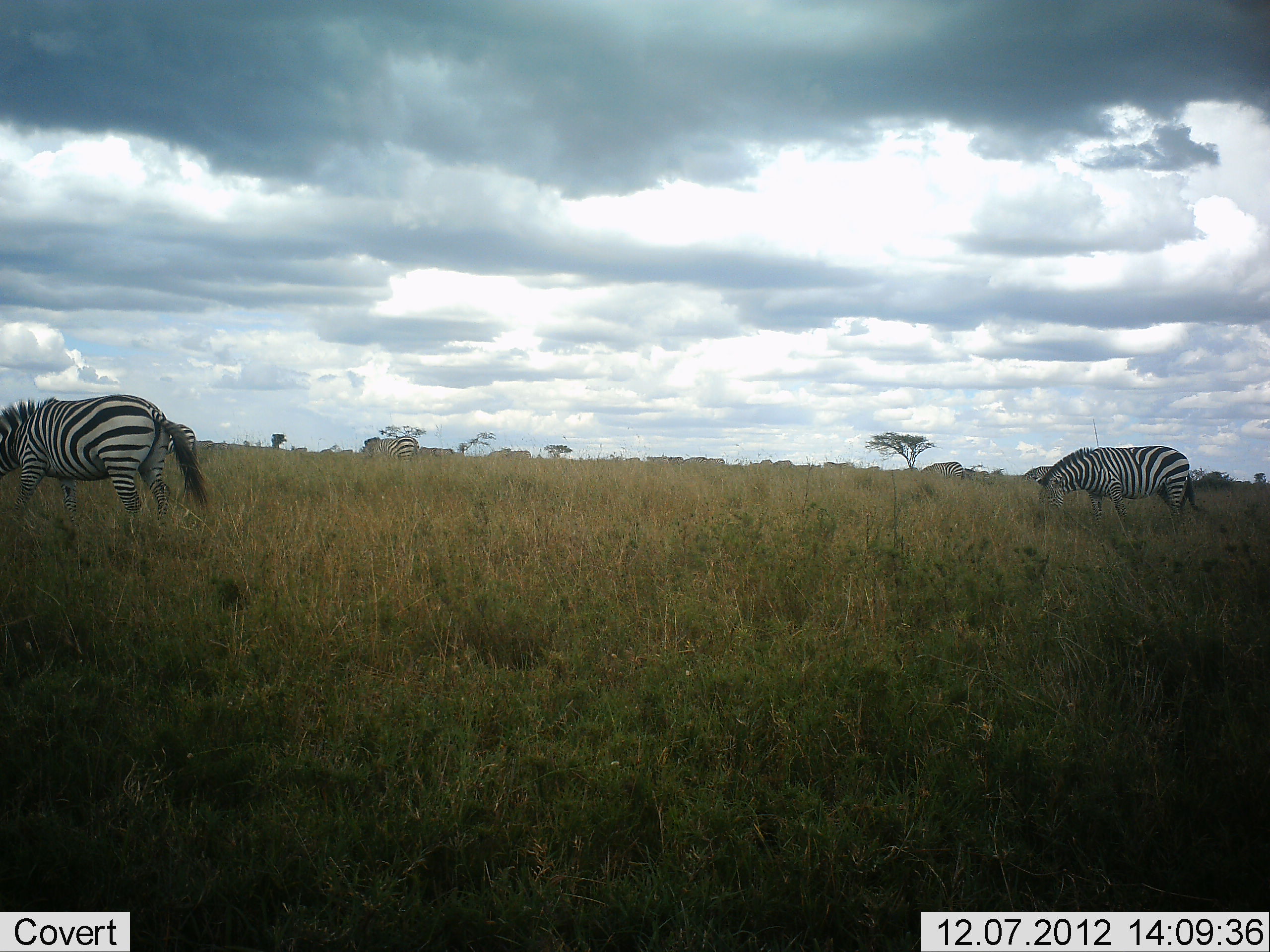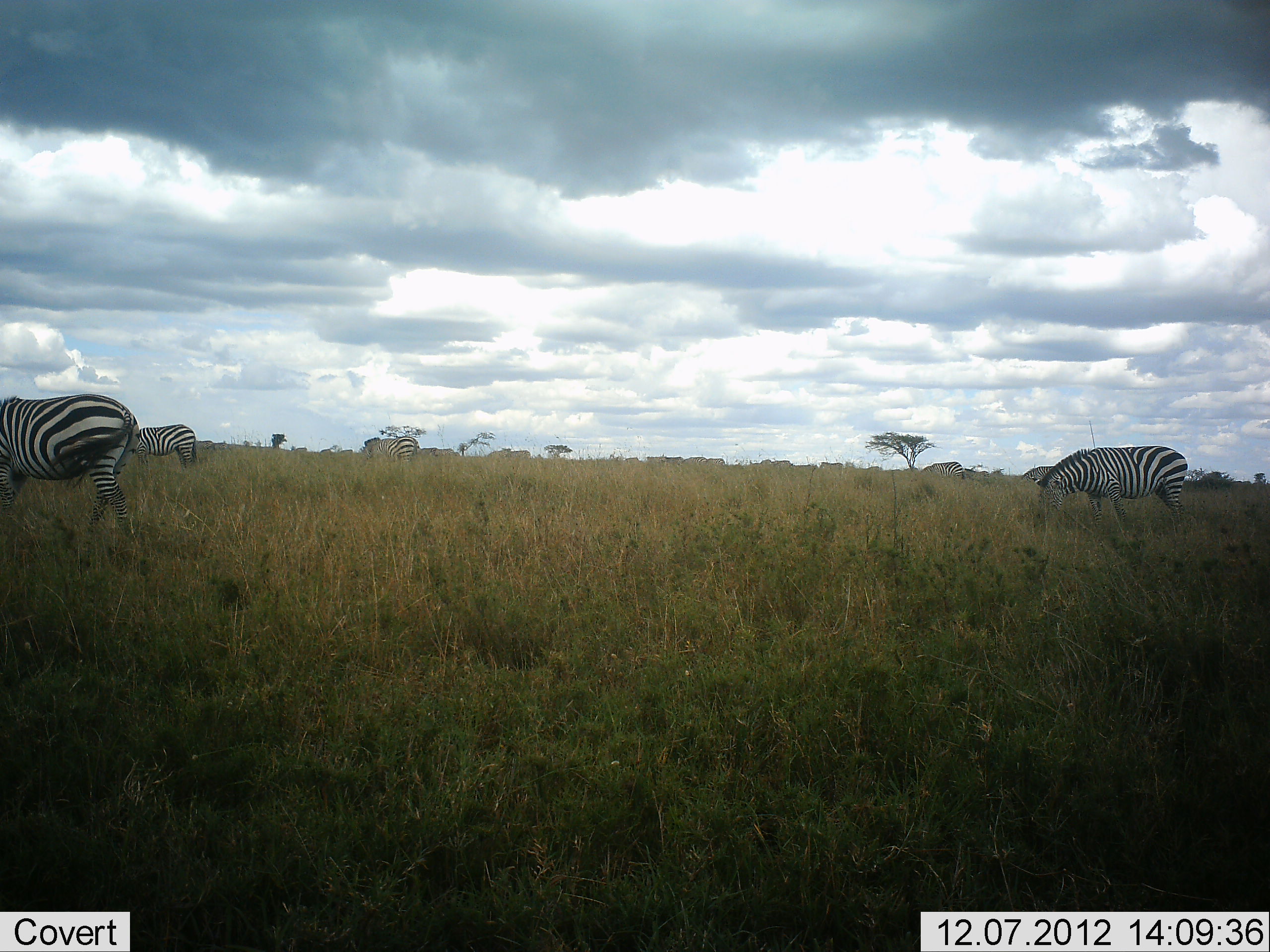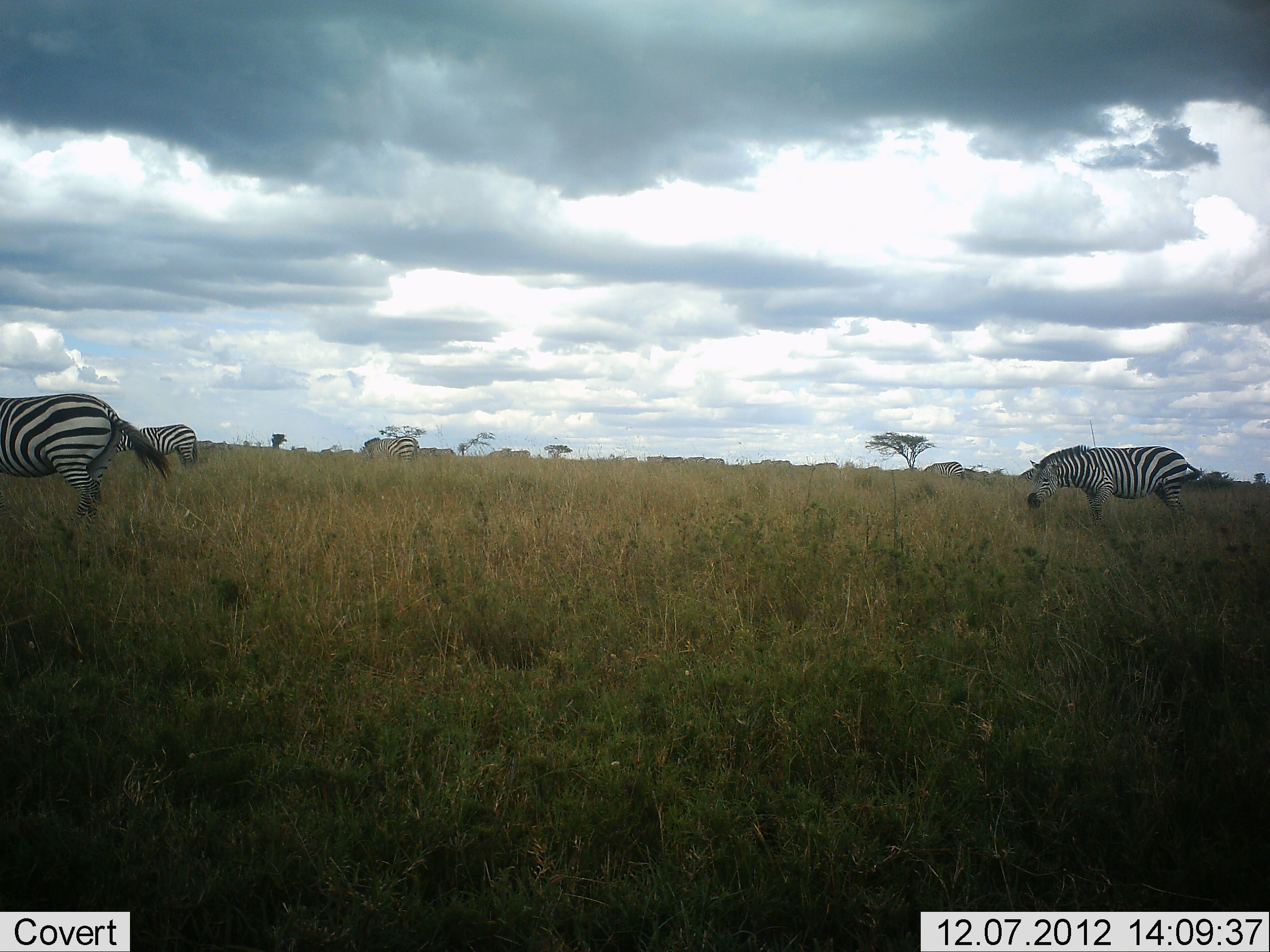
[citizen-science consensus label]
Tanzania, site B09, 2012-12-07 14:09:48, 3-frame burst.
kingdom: Animalia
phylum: Chordata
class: Mammalia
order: Perissodactyla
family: Equidae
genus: Equus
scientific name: Equus quagga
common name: plains zebra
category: zebra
Zebra (plains zebra) (Equus quagga), count 8. Behavior (volunteer vote fractions): standing 50%, resting 0%, moving 40%, interacting 0%. Young present (vote fraction): 0%. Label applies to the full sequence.